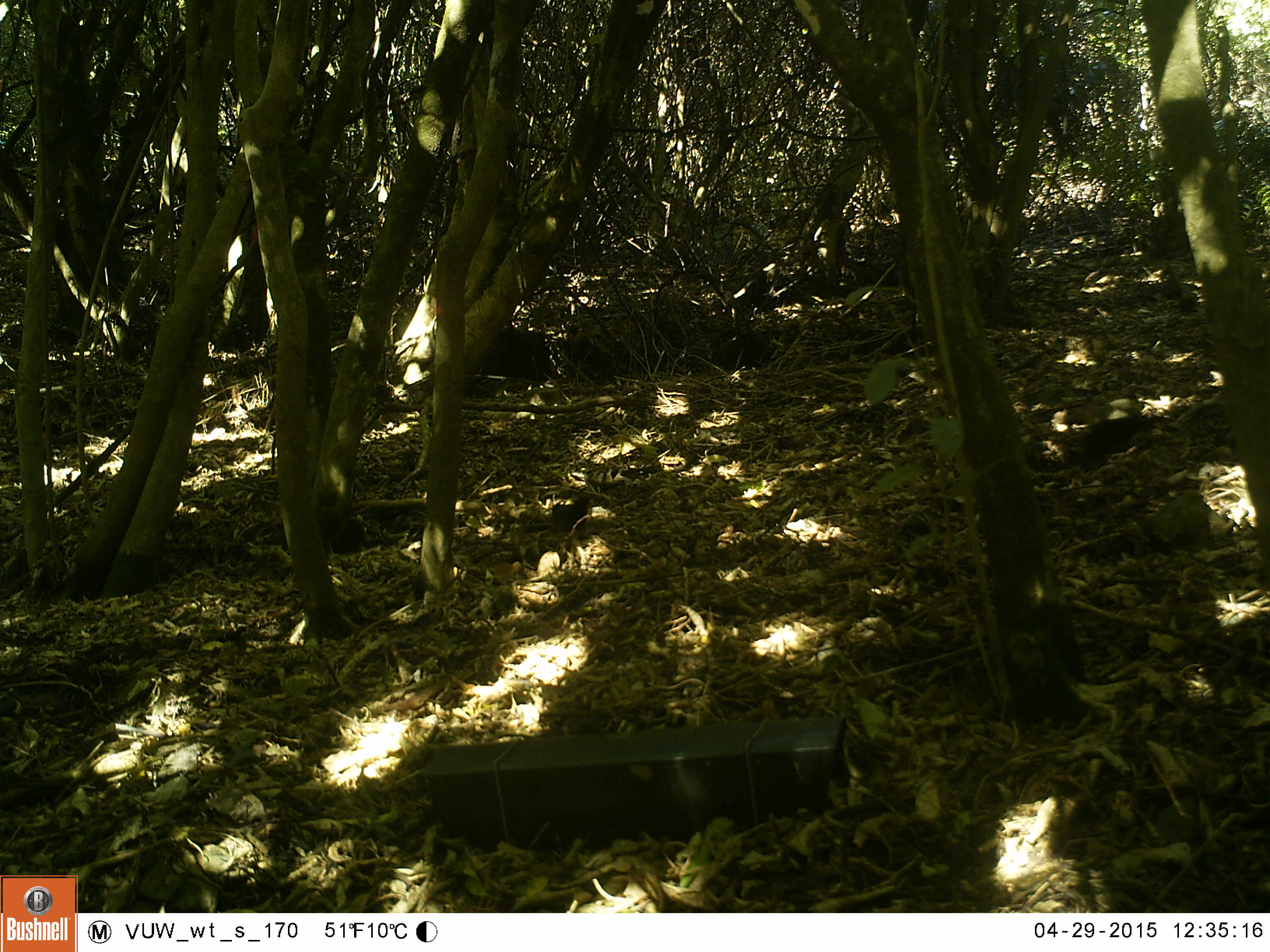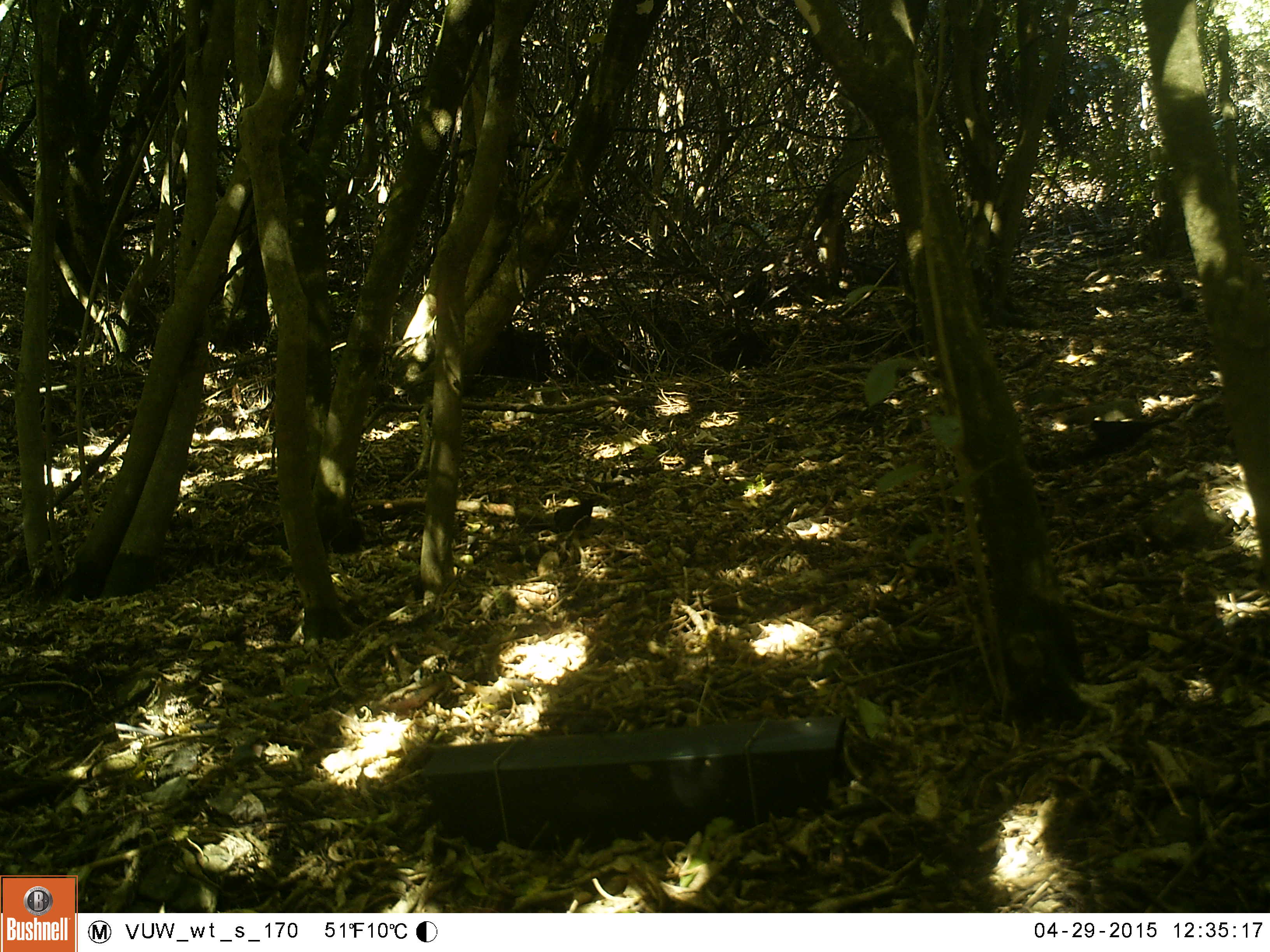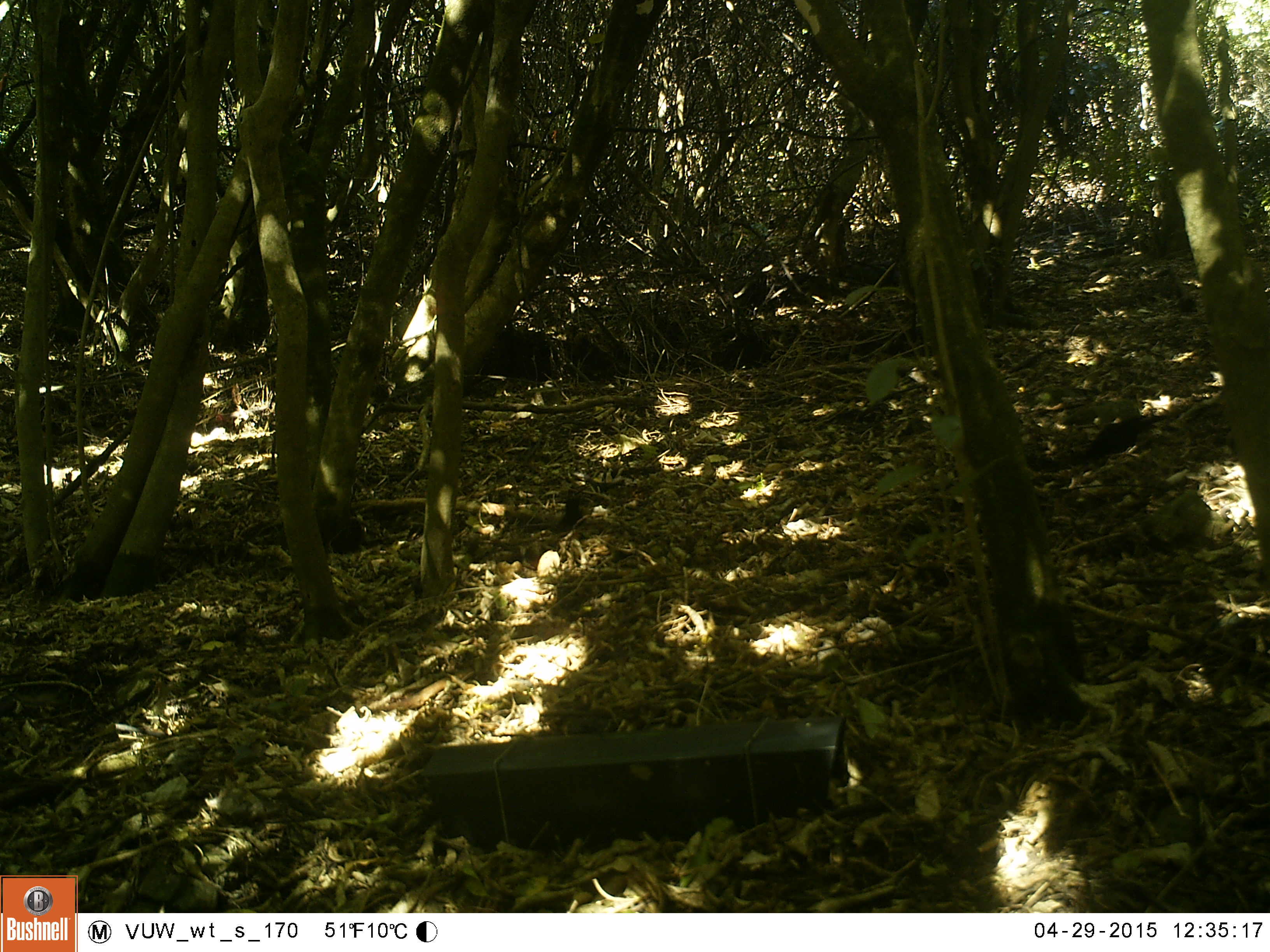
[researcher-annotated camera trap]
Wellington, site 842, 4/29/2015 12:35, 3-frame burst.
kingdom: Animalia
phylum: Chordata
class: Aves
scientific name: Aves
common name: bird